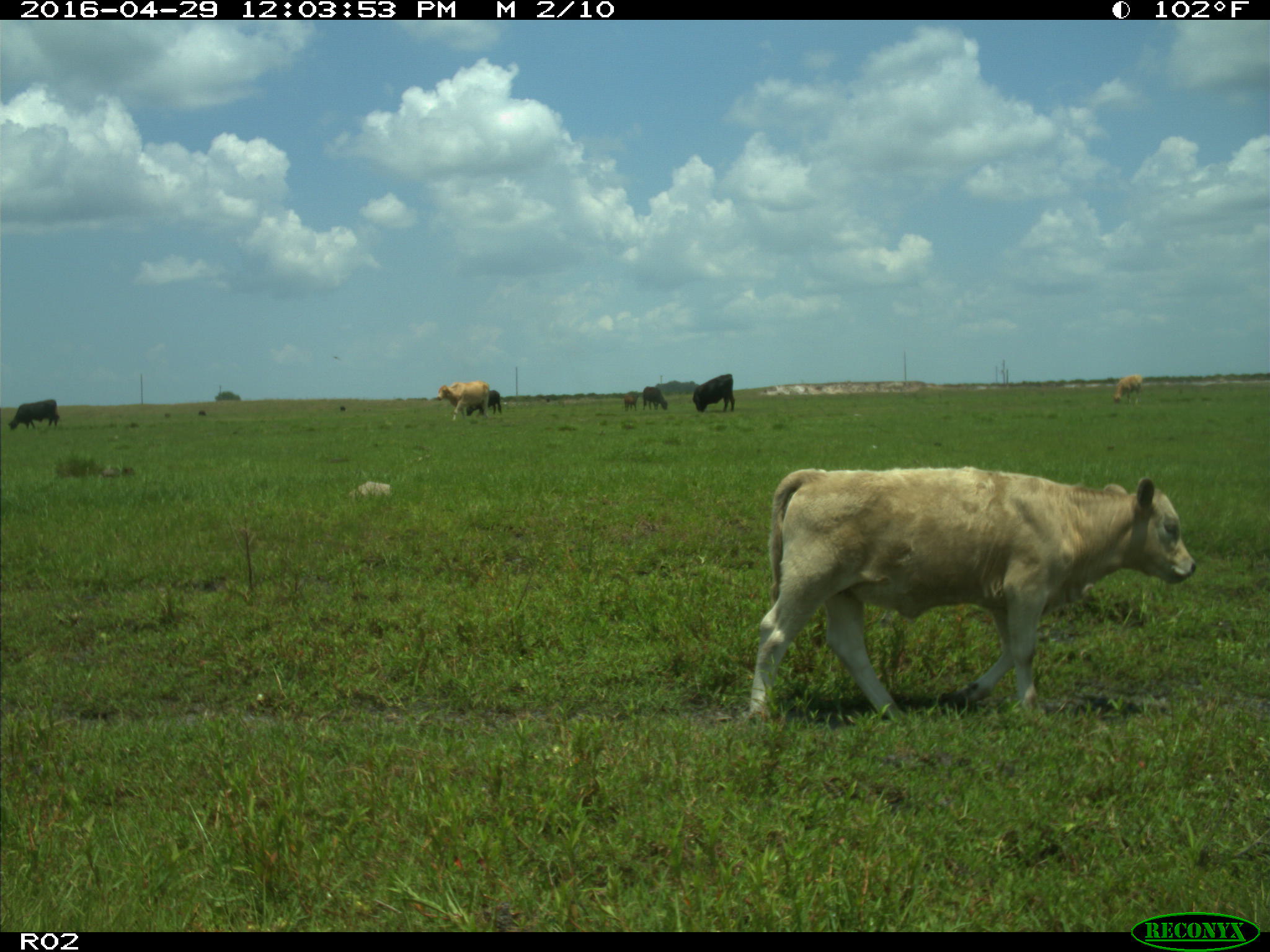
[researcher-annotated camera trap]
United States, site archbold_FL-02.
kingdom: Animalia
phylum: Chordata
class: Mammalia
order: Artiodactyla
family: Bovidae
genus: Bos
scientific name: Bos taurus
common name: domestic cow